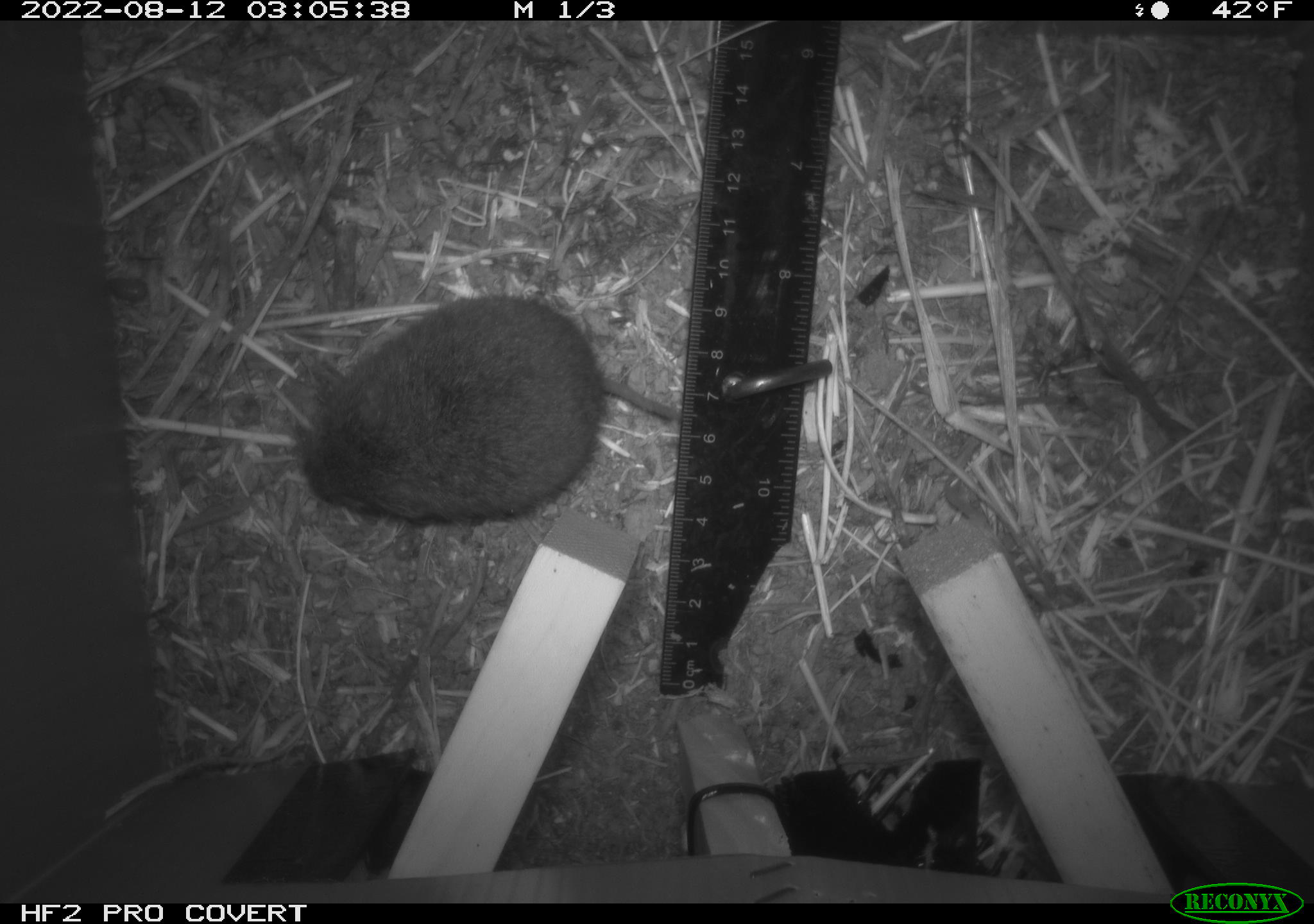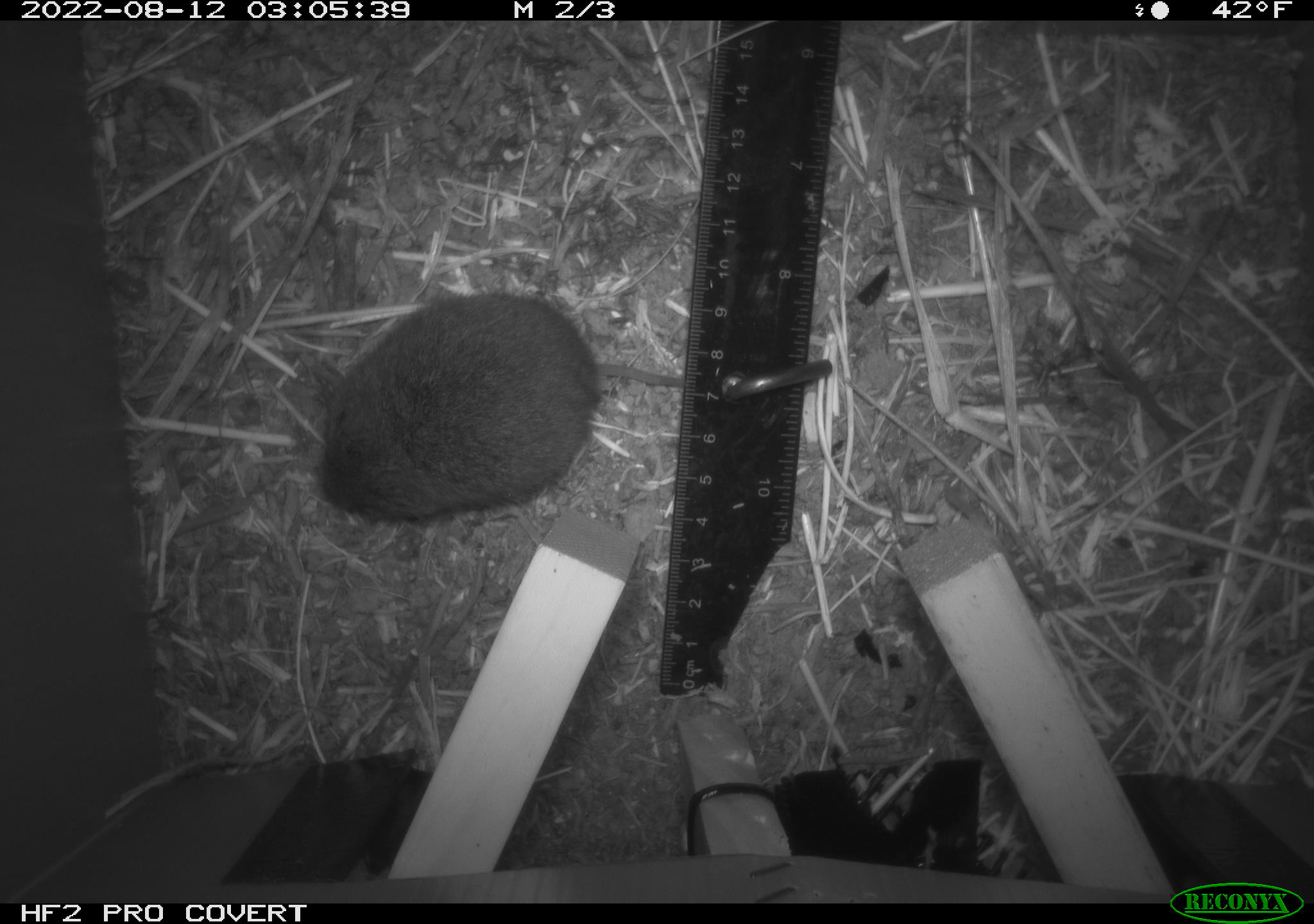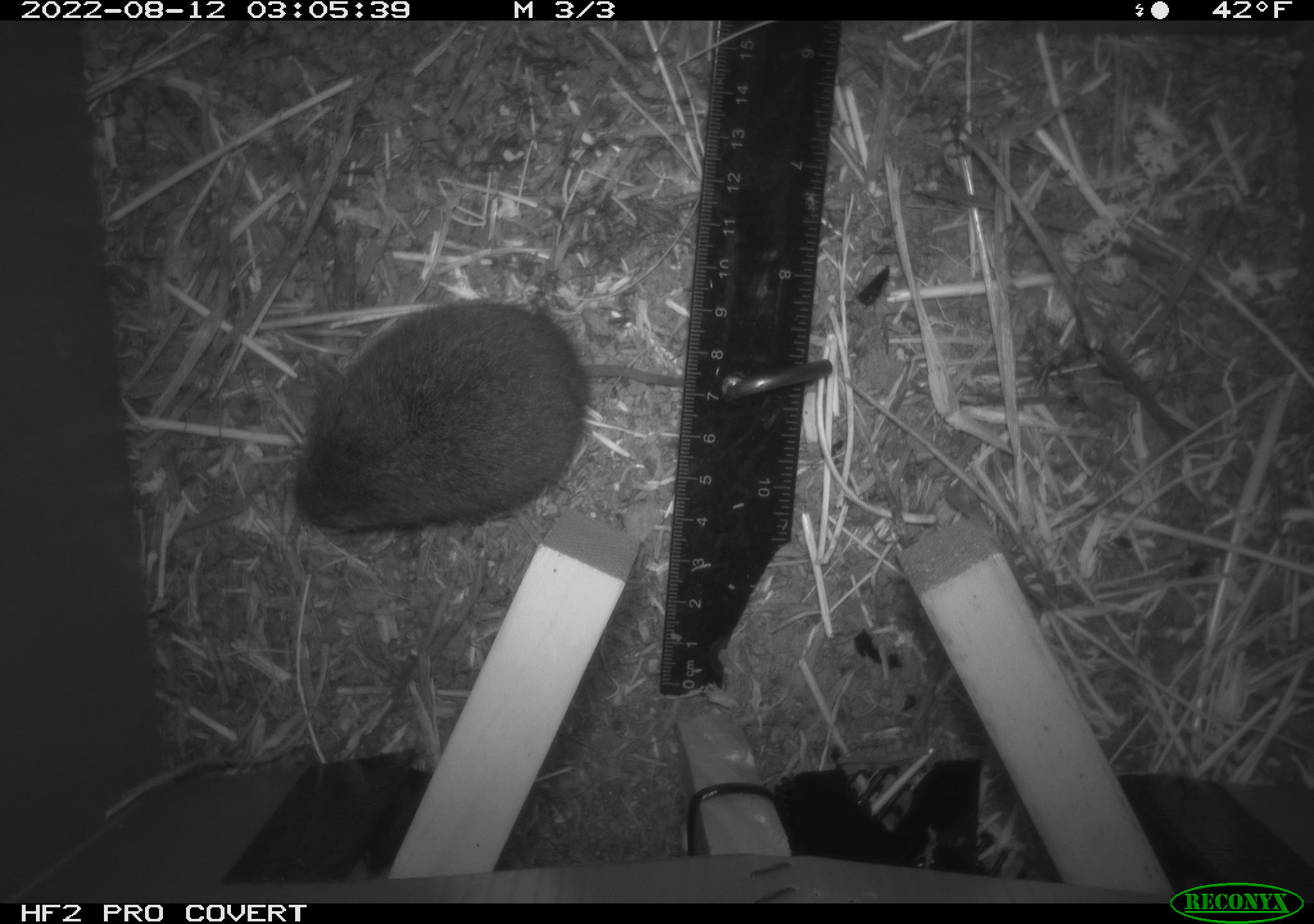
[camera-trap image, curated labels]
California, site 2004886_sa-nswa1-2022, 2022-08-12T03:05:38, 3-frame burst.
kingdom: Animalia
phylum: Chordata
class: Mammalia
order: Rodentia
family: Cricetidae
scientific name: Cricetidae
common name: hamsters, voles, lemmings, and allies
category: cricetidae family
Cricetidae family (hamsters, voles, lemmings, and allies) (Cricetidae).